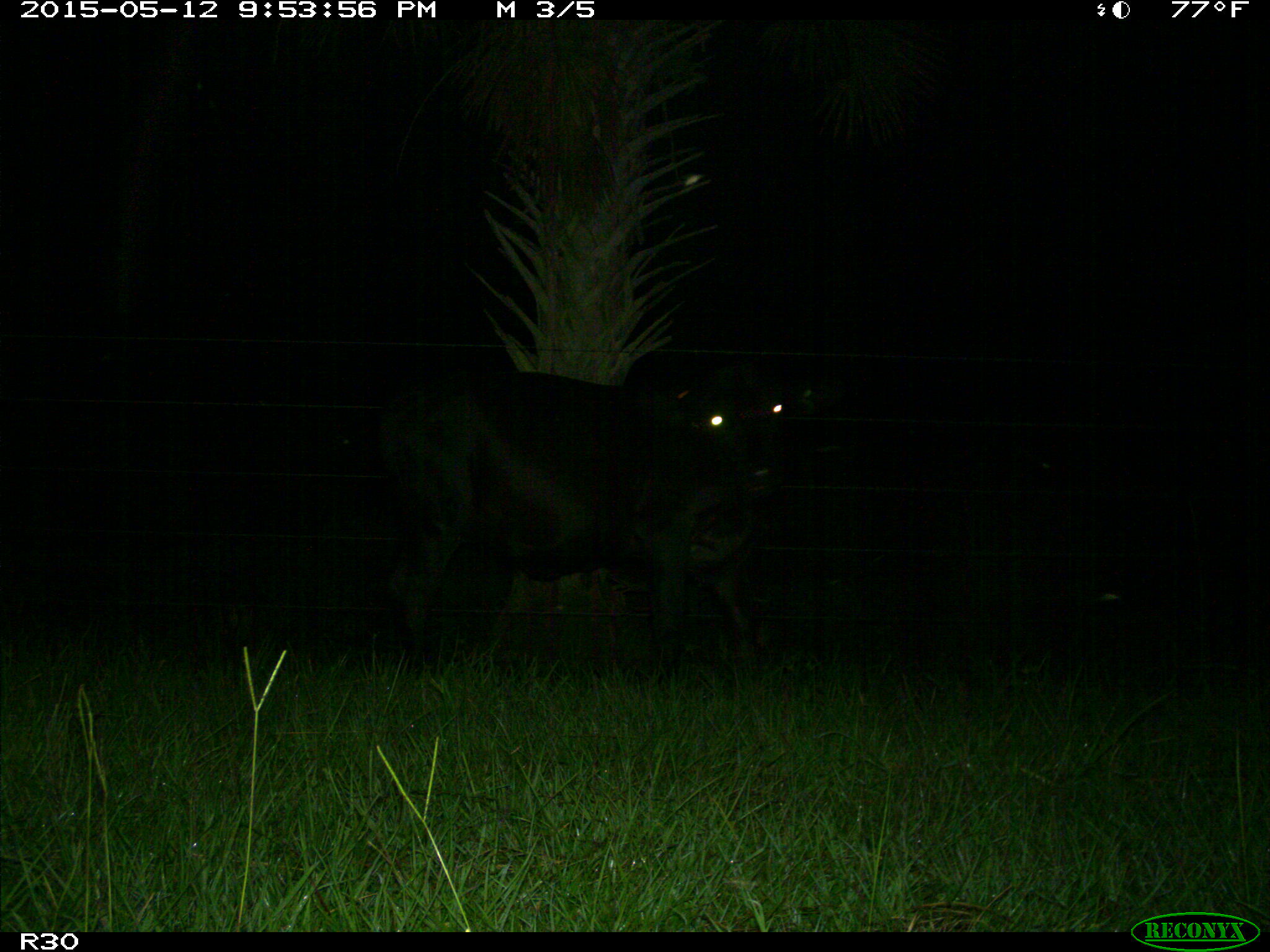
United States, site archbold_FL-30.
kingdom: Animalia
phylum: Chordata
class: Mammalia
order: Artiodactyla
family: Bovidae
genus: Bos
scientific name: Bos taurus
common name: domestic cow